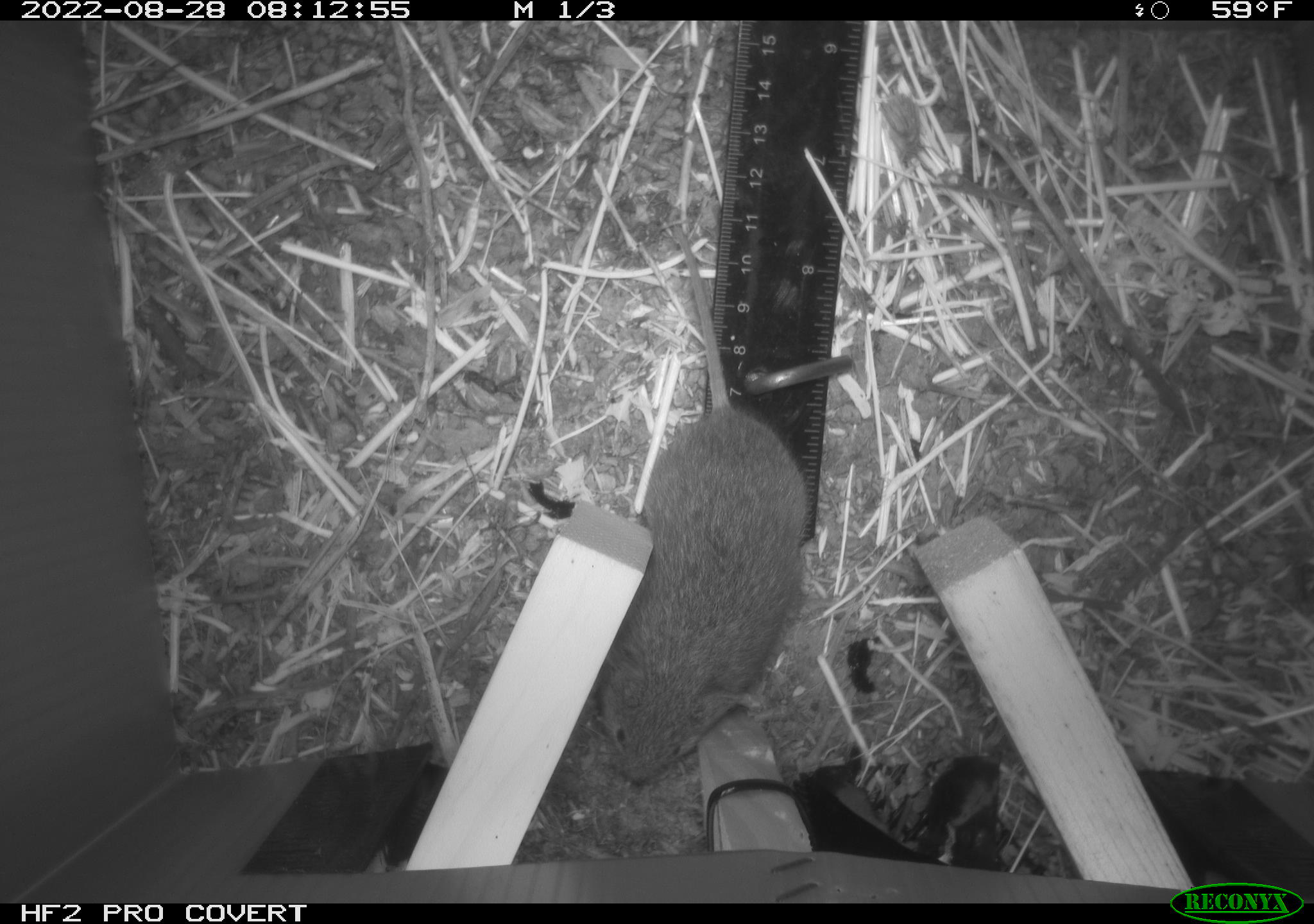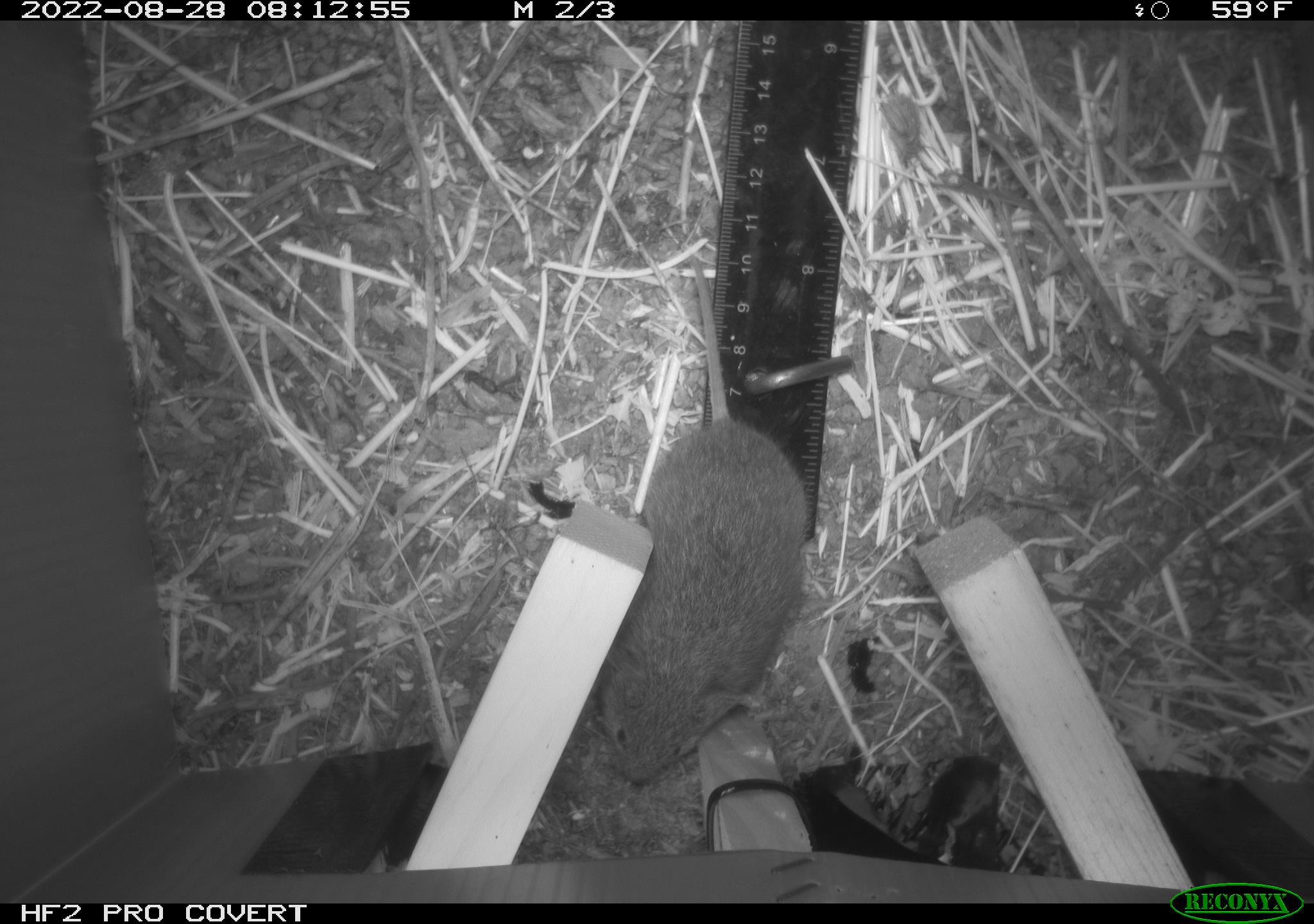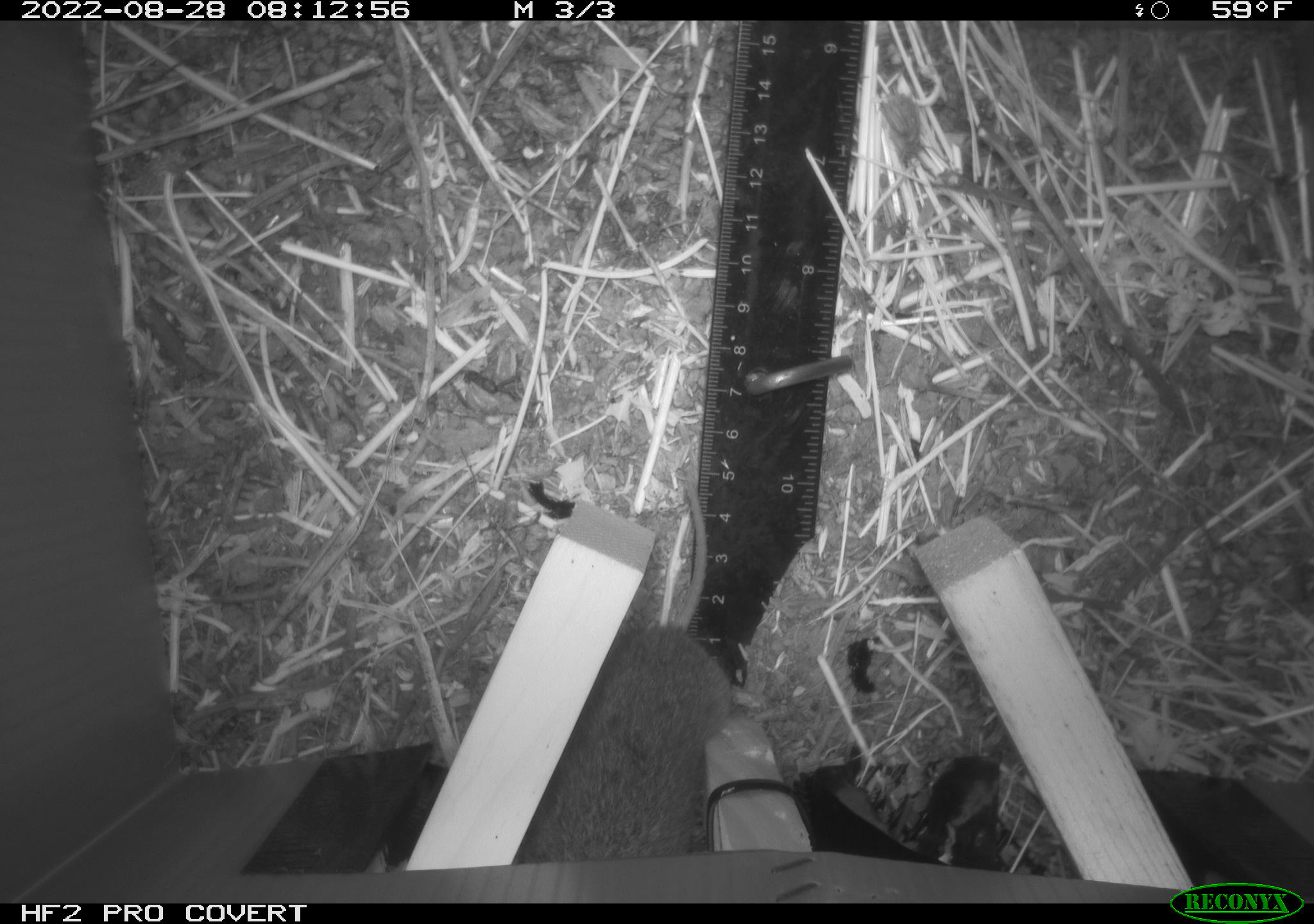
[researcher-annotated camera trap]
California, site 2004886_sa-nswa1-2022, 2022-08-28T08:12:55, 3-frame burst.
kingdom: Animalia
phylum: Chordata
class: Mammalia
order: Rodentia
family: Cricetidae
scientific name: Cricetidae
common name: hamsters, voles, lemmings, and allies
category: cricetidae family